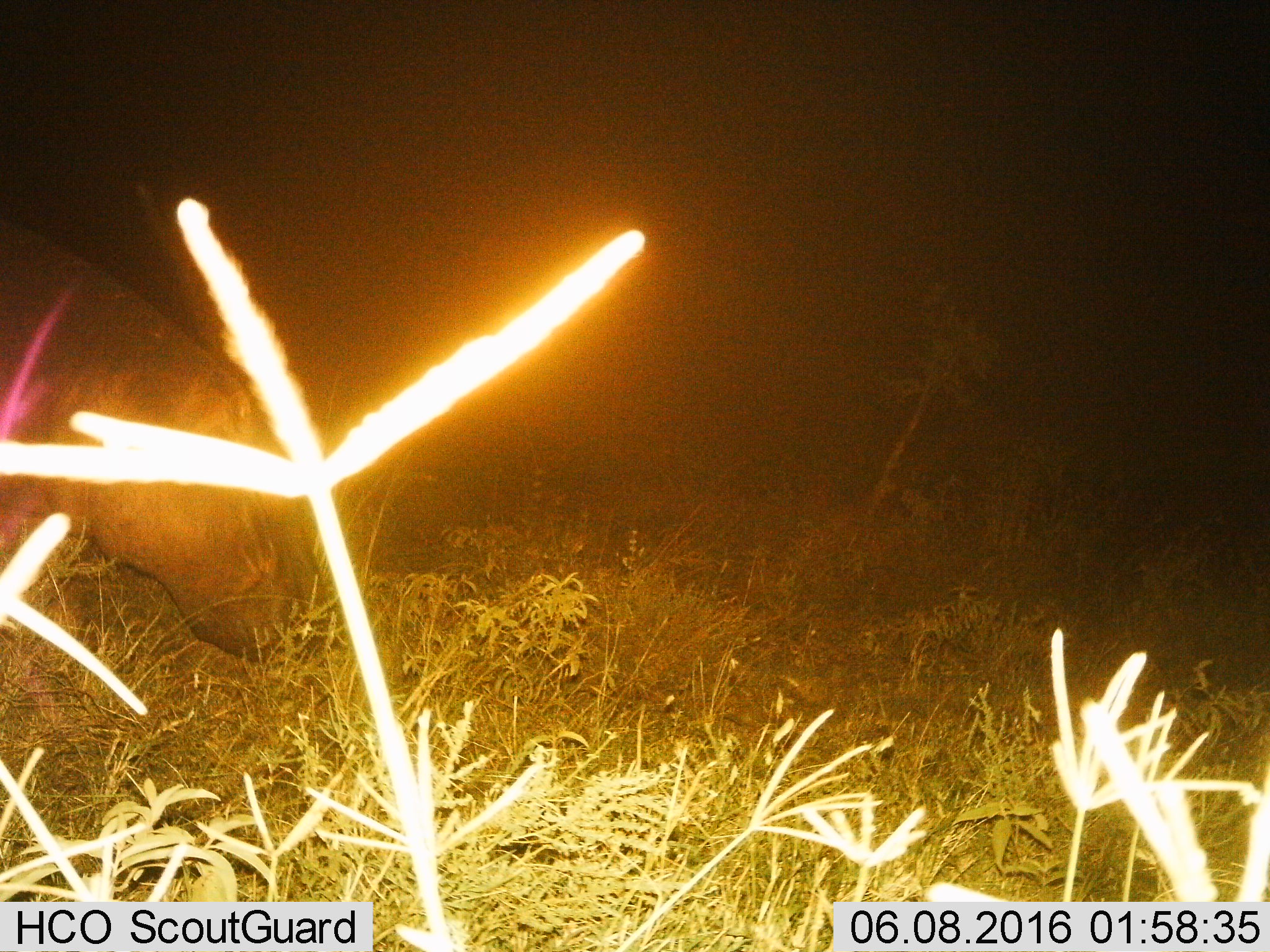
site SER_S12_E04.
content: unidentified animal